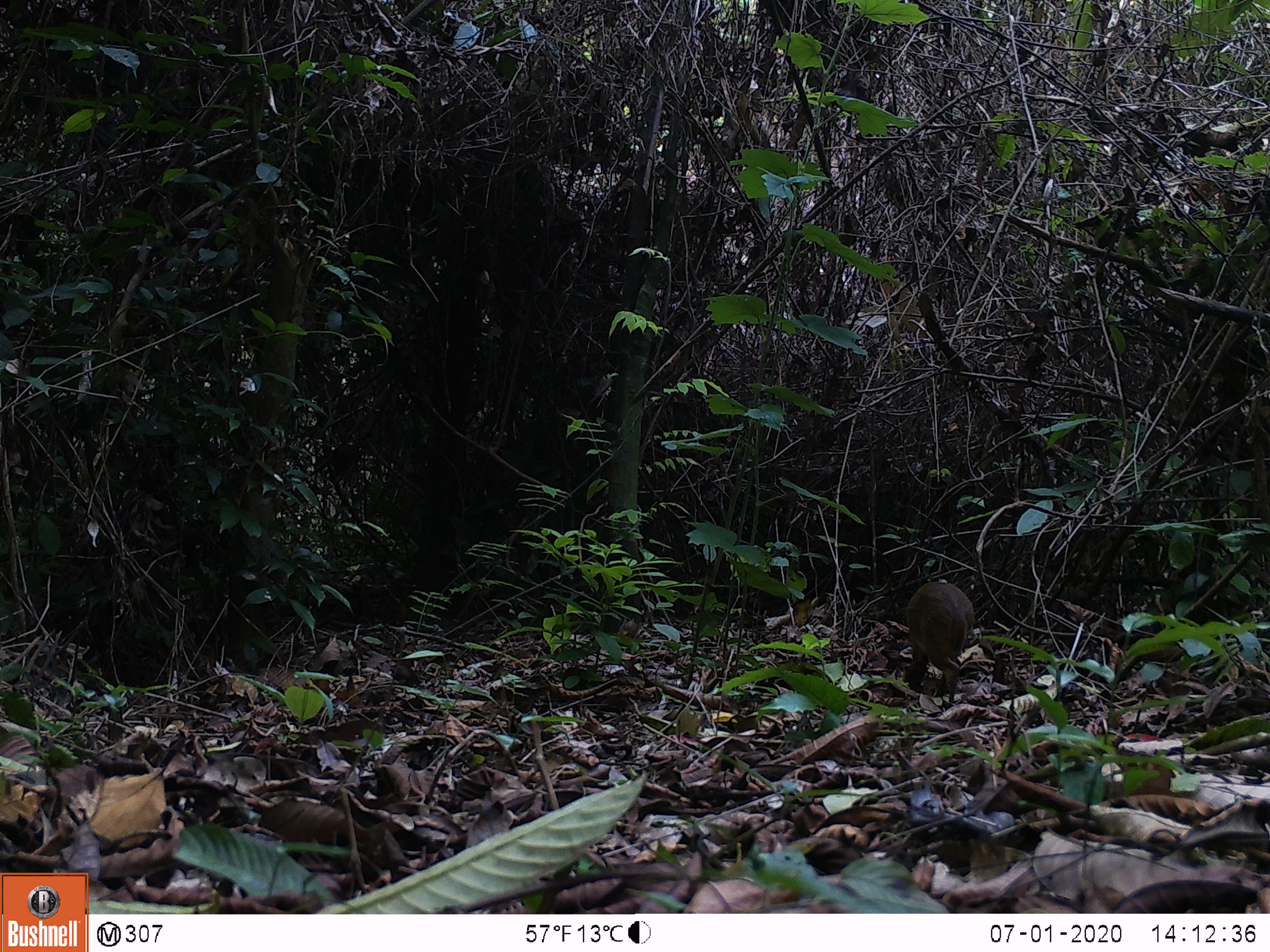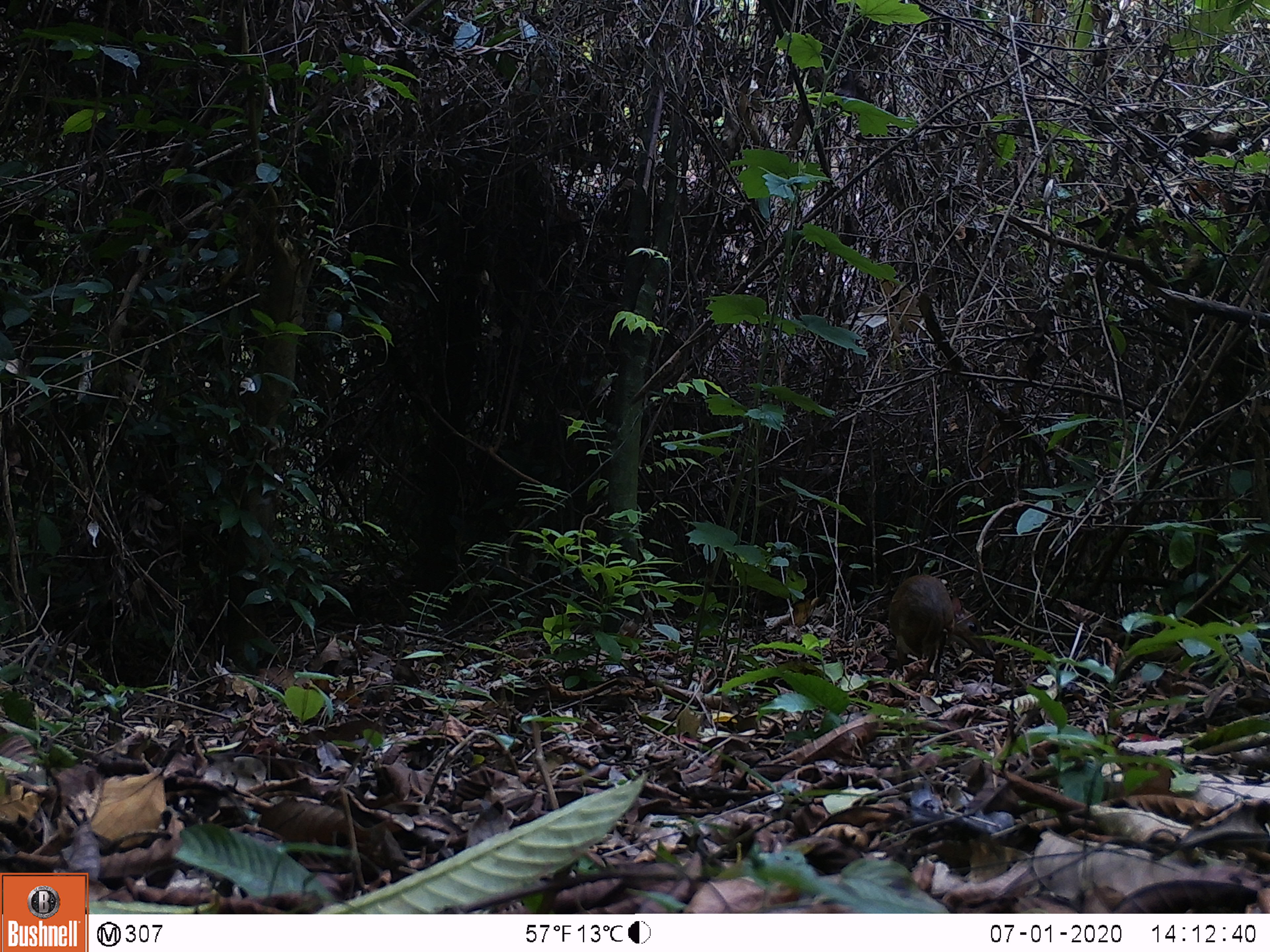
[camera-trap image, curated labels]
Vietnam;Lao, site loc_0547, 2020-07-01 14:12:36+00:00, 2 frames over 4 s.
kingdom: Animalia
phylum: Chordata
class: Mammalia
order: Artiodactyla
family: Tragulidae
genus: Moschiola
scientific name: Moschiola meminna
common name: chevrotain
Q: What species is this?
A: Chevrotain (Moschiola meminna).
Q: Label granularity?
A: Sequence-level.